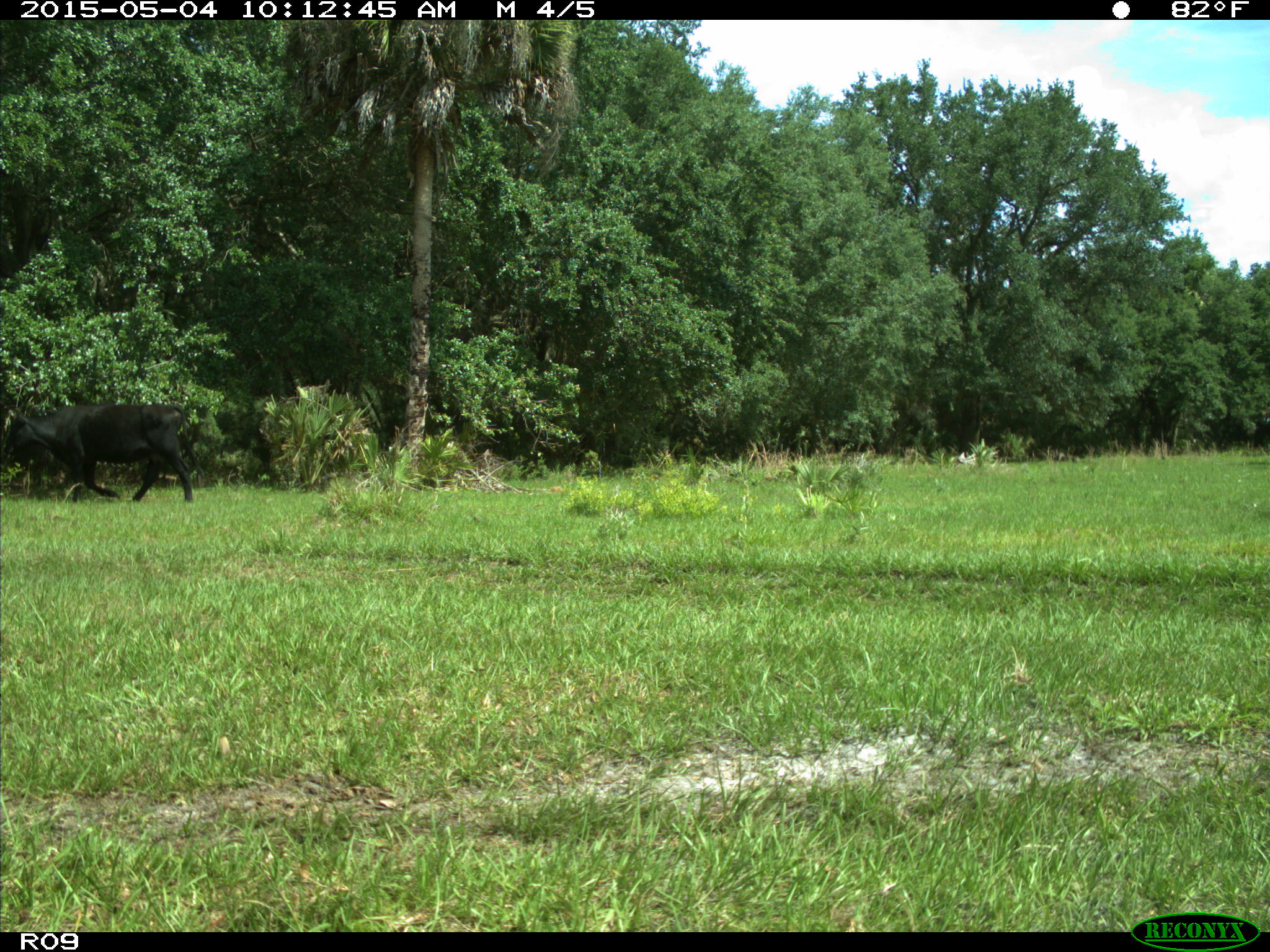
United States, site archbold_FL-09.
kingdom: Animalia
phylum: Chordata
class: Mammalia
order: Artiodactyla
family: Bovidae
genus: Bos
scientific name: Bos taurus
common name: domestic cow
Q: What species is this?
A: Bos taurus (domestic cow).